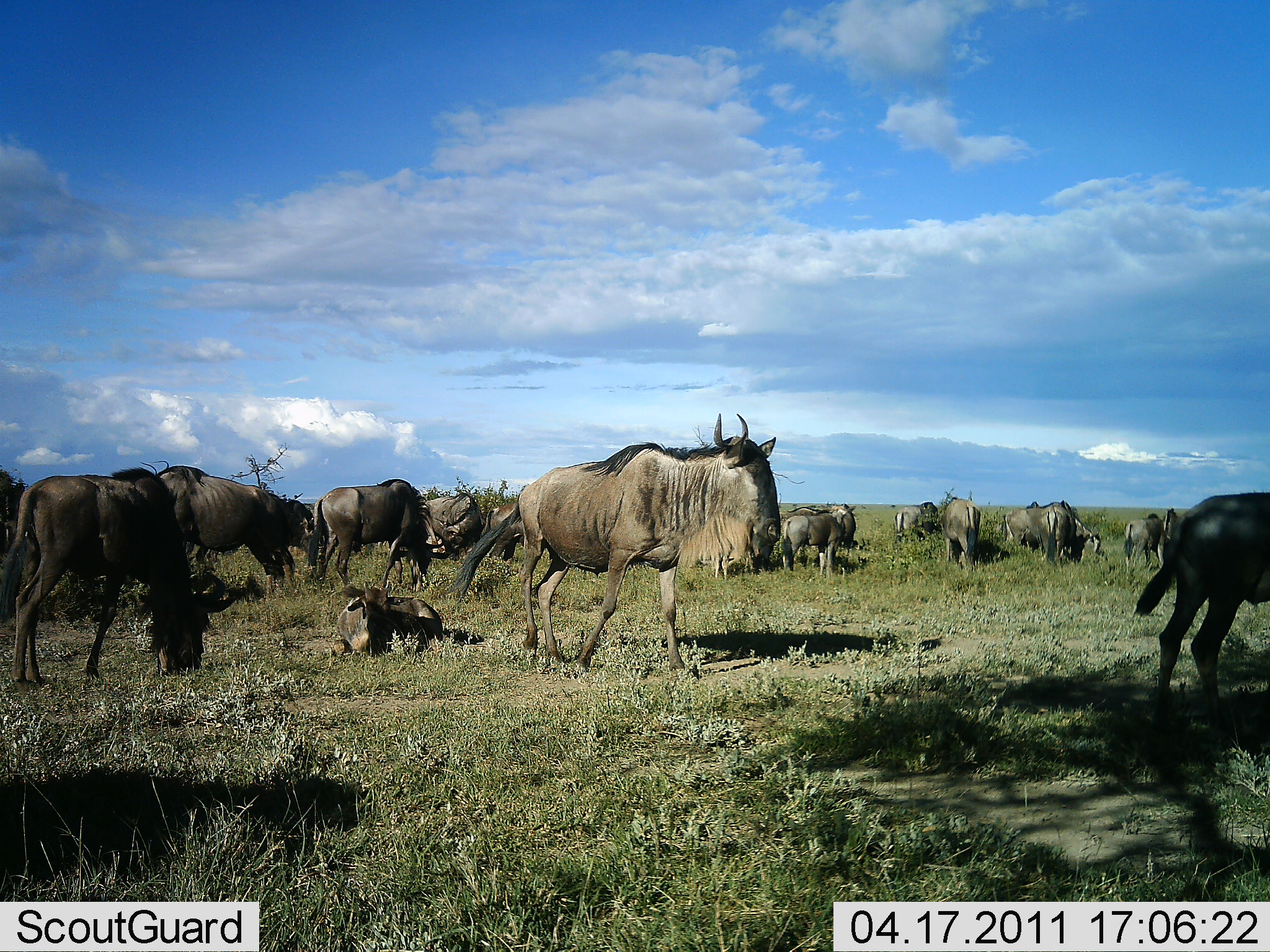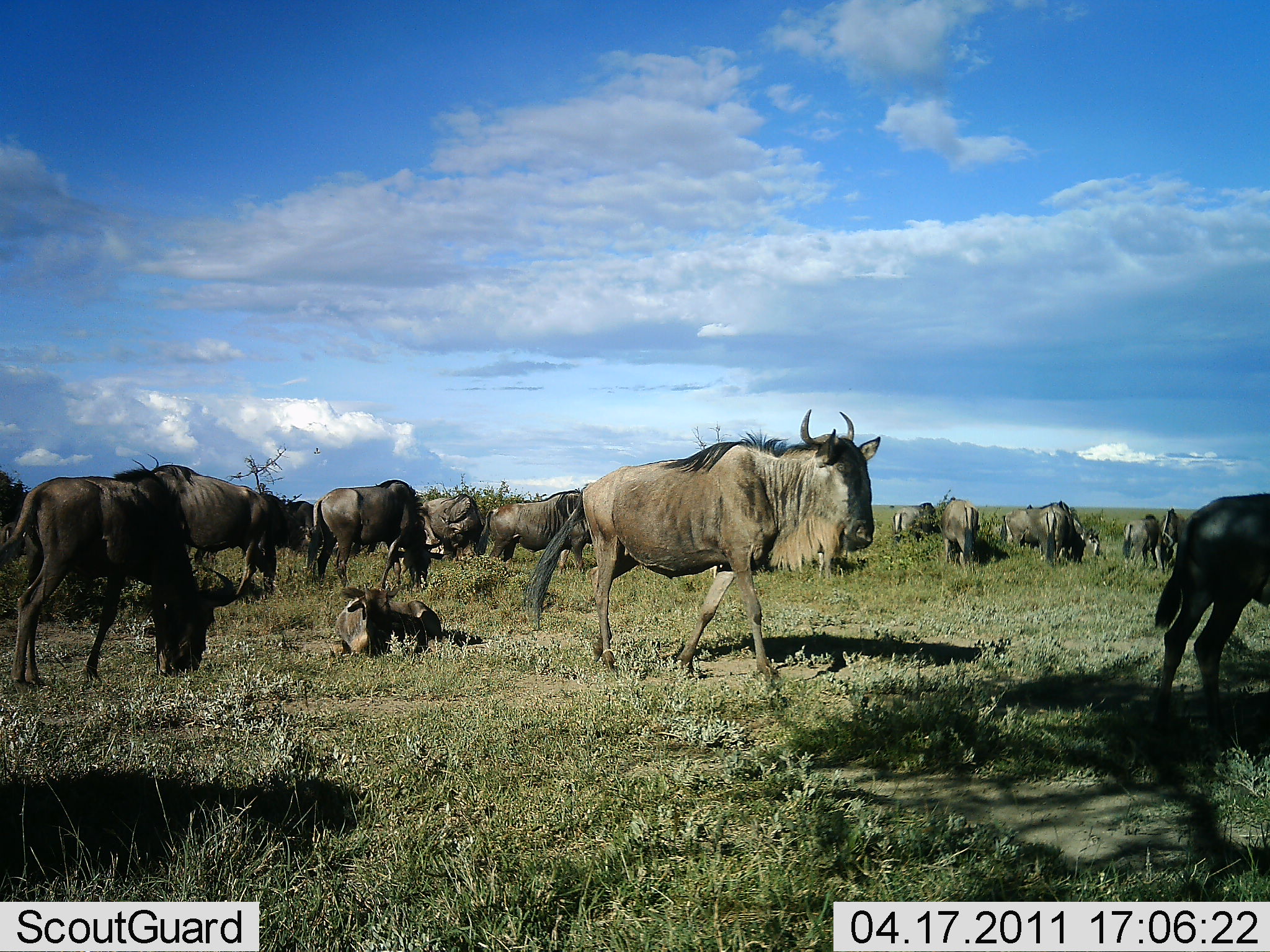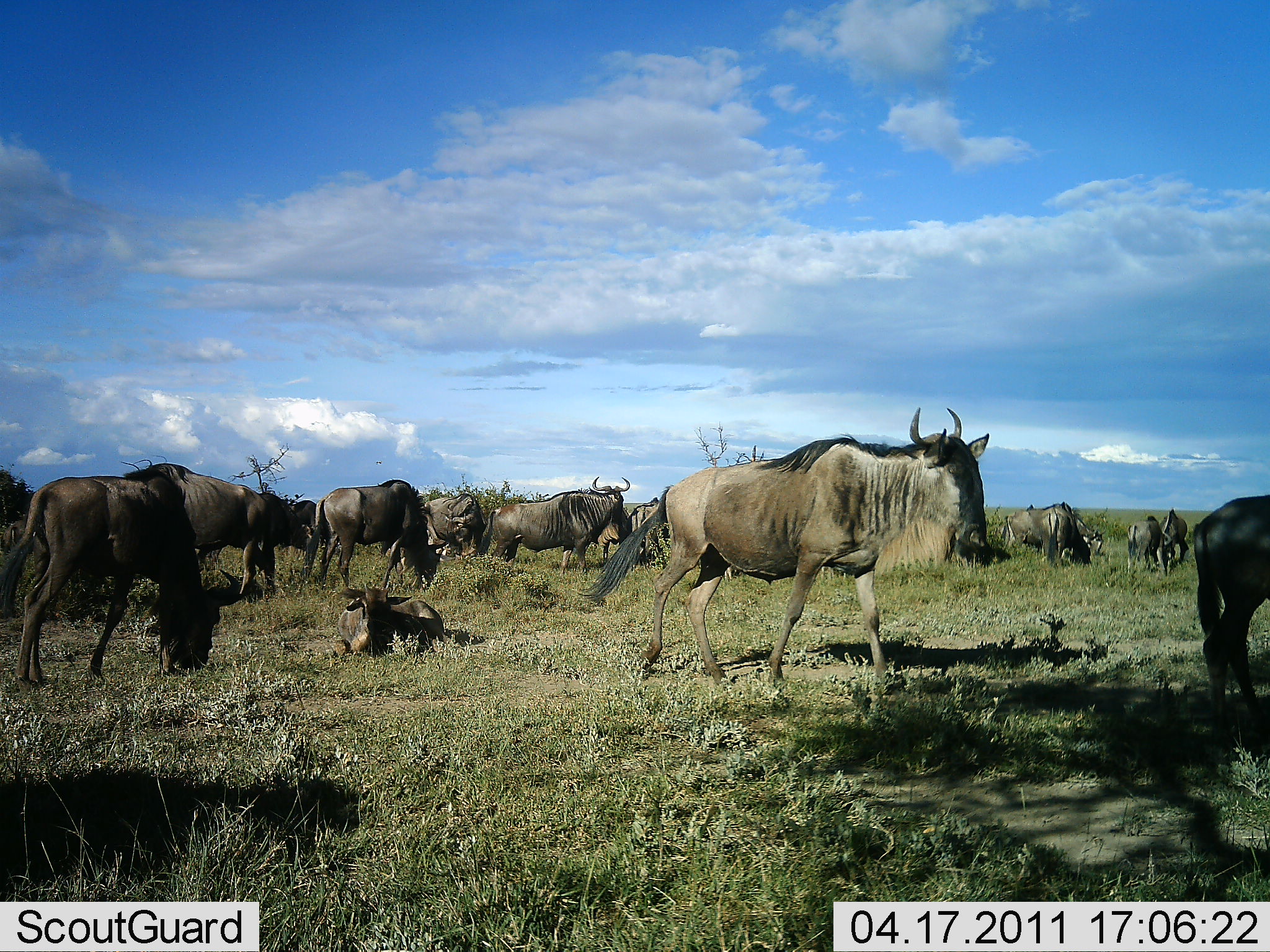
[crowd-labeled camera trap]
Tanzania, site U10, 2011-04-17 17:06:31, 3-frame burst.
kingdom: Animalia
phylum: Chordata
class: Mammalia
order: Artiodactyla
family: Bovidae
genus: Connochaetes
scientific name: Connochaetes taurinus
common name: blue wildebeest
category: wildebeest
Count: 11-50.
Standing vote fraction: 64%.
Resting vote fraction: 73%.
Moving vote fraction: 73%.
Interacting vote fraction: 0%.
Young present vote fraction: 45%.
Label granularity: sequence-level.